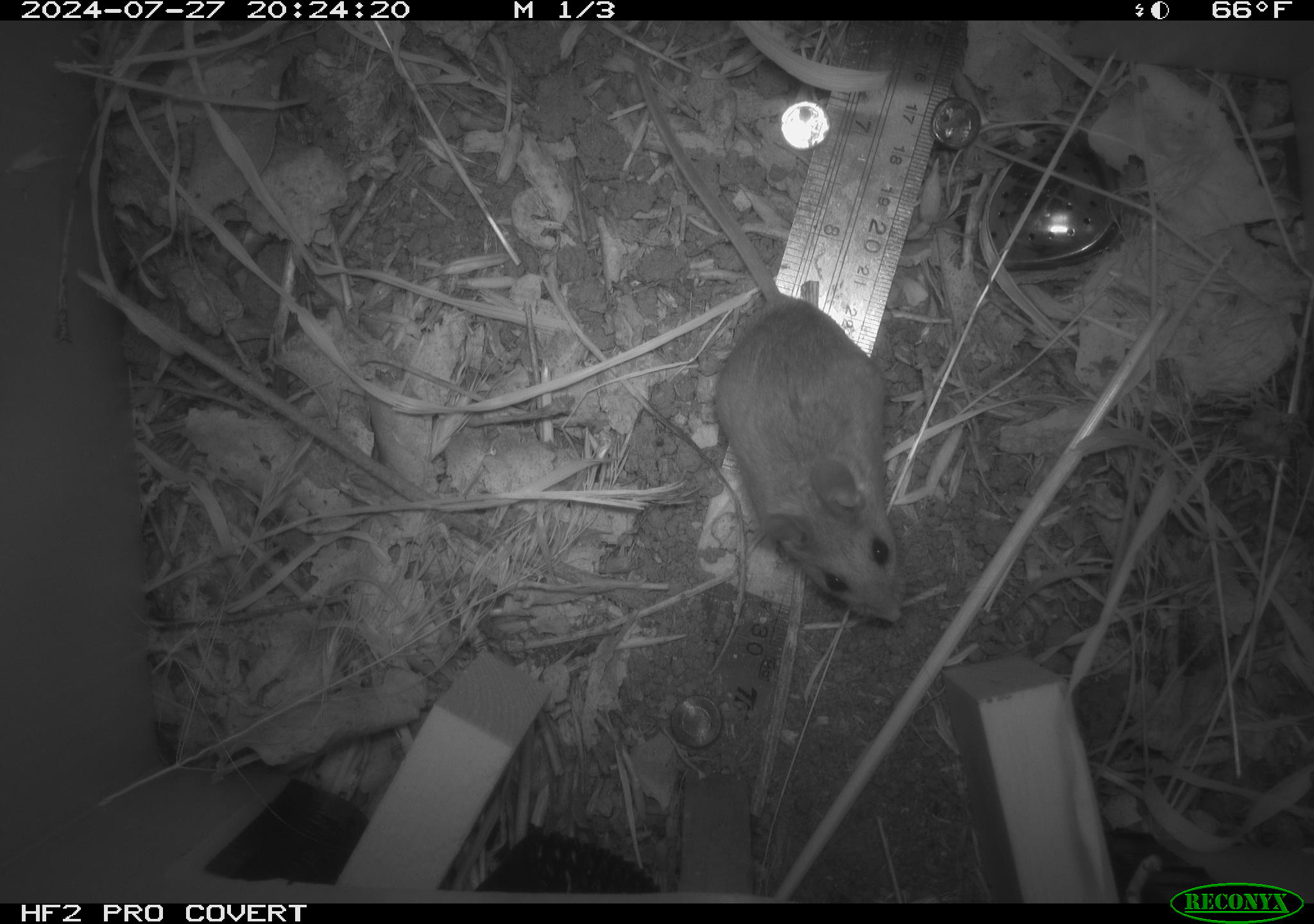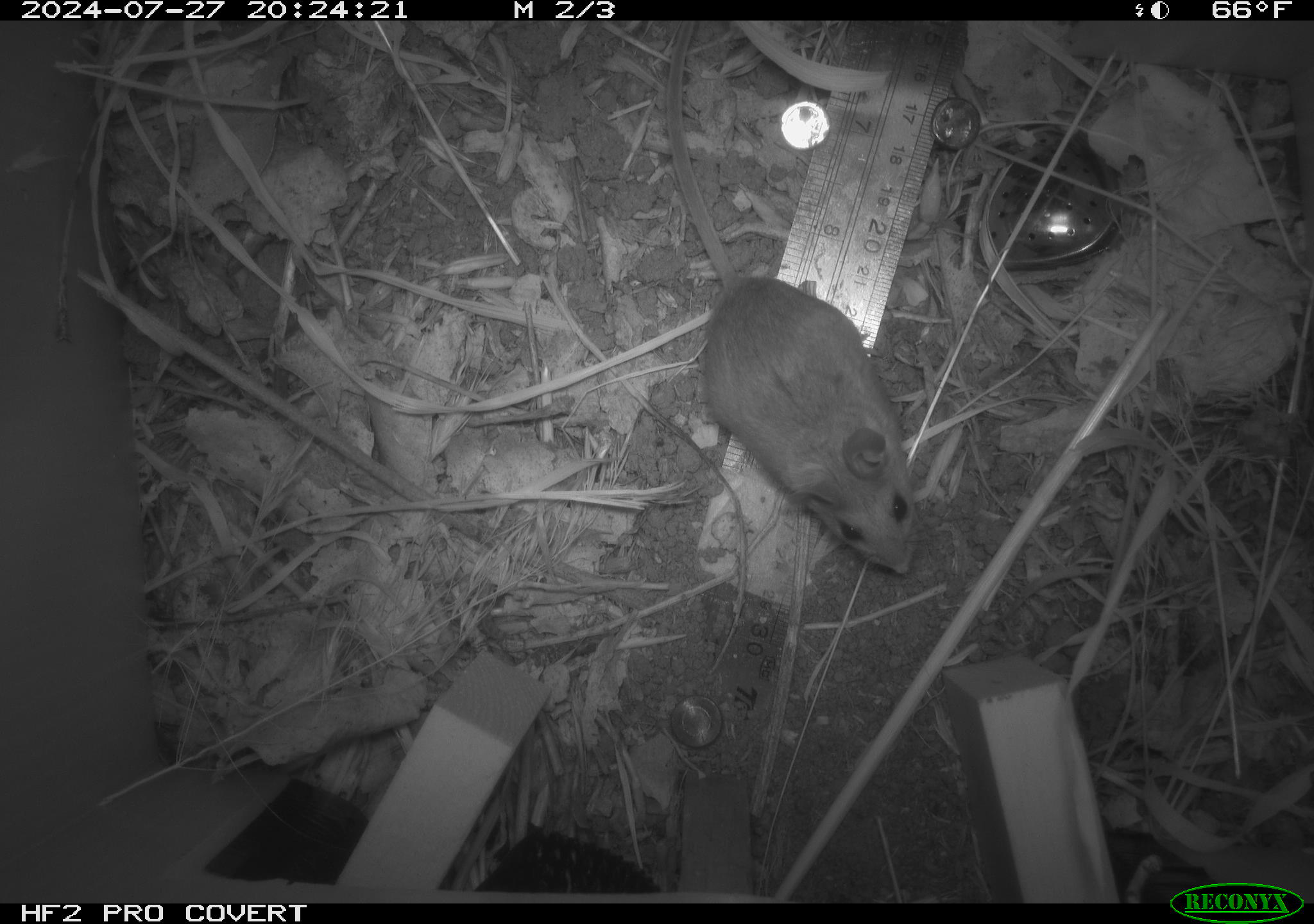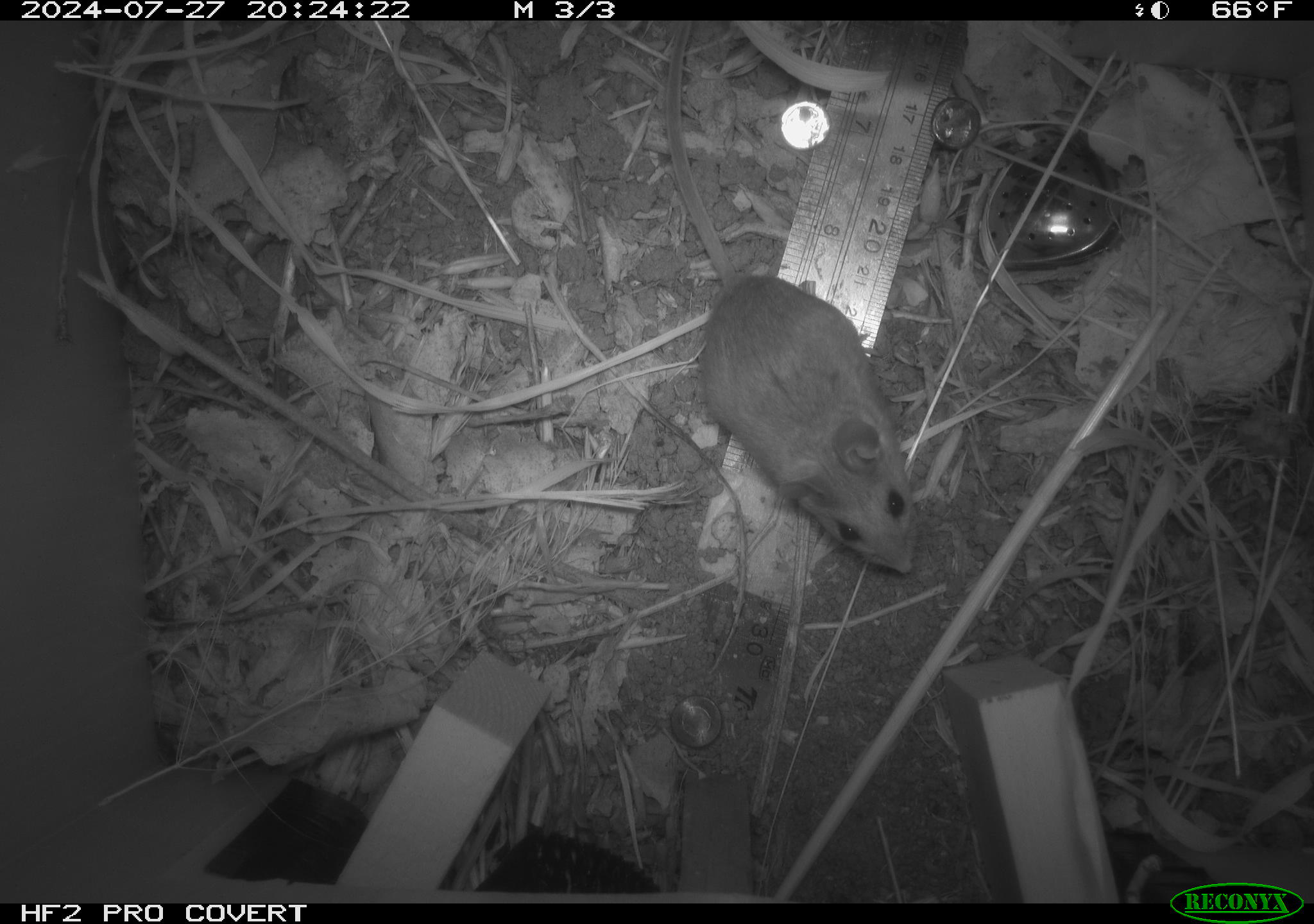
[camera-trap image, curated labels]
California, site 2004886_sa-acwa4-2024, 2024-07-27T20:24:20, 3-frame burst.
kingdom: Animalia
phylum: Chordata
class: Mammalia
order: Rodentia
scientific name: Rodentia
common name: mouse species